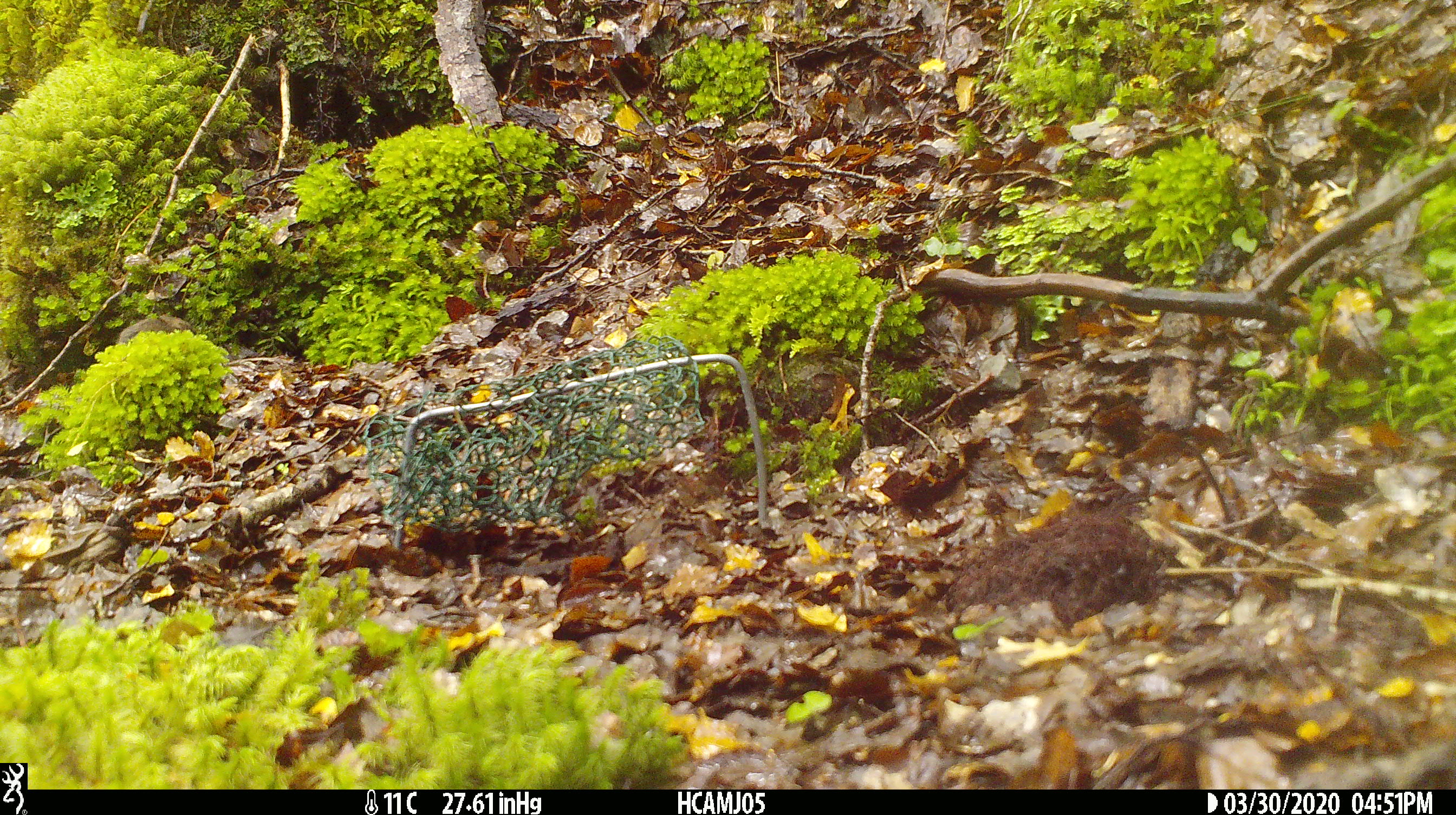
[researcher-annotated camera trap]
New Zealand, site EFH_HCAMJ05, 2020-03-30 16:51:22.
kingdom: Animalia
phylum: Chordata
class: Mammalia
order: Rodentia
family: Muridae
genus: Mus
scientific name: Mus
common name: mouse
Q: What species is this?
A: Mouse (Mus).